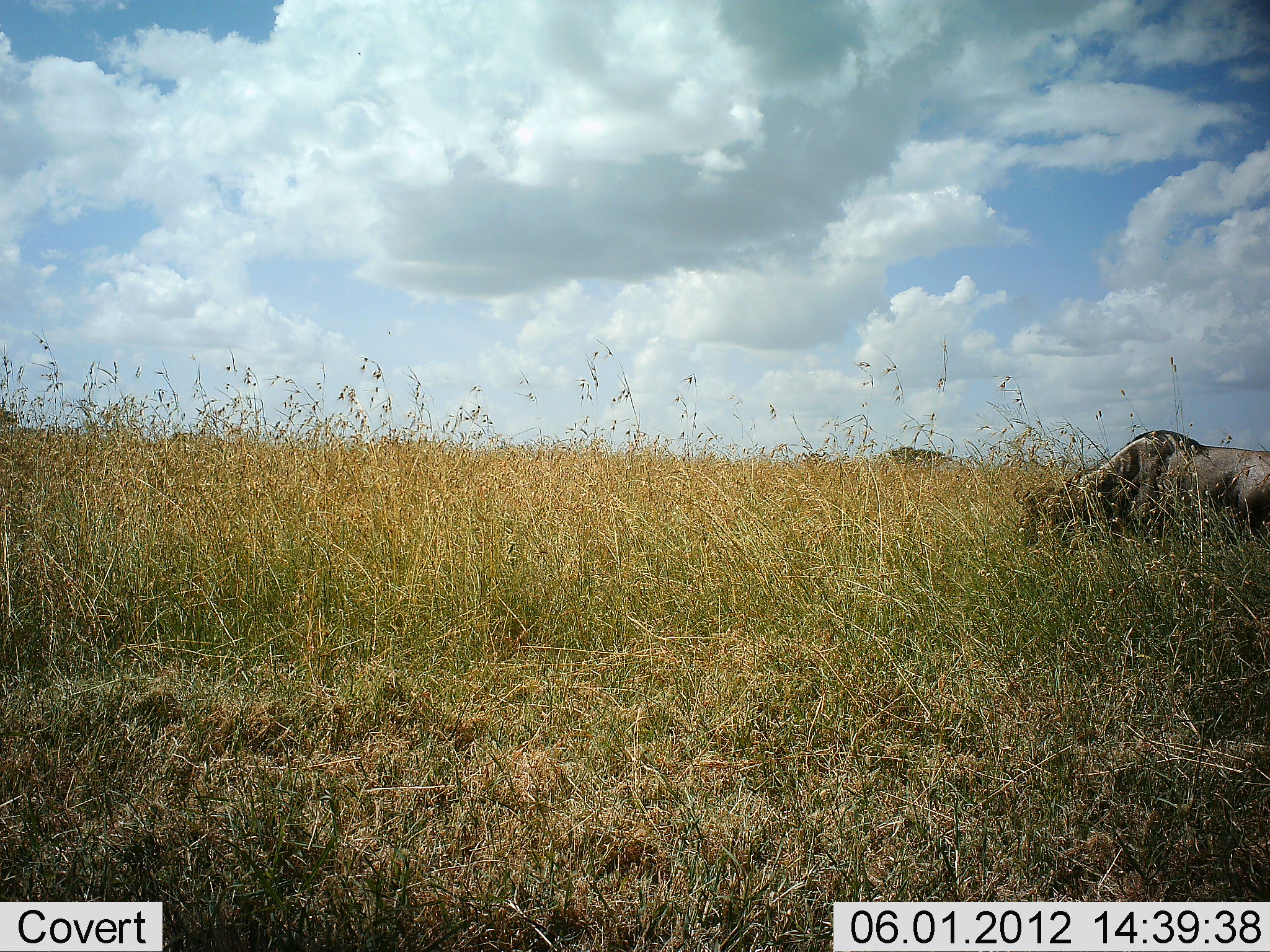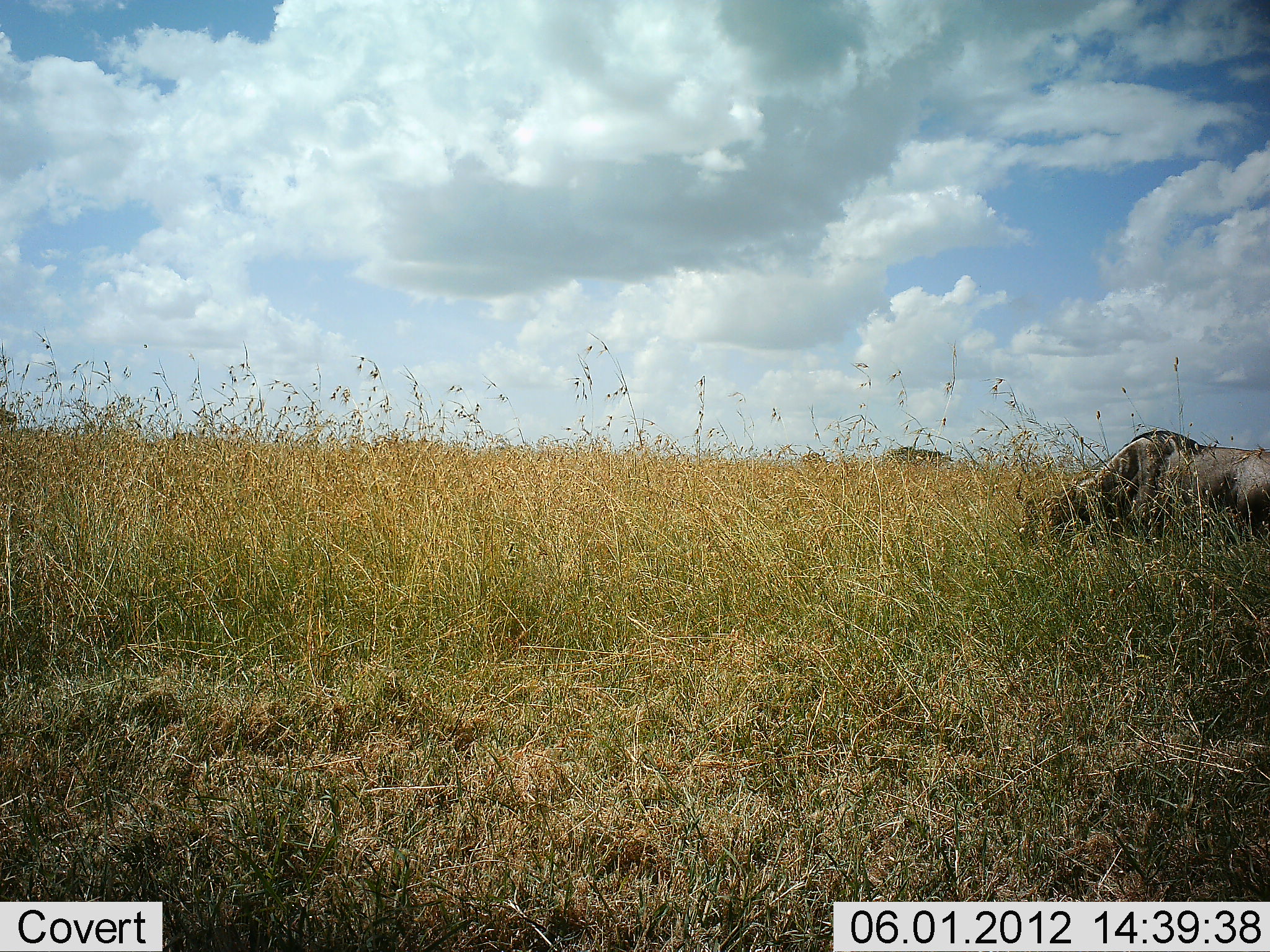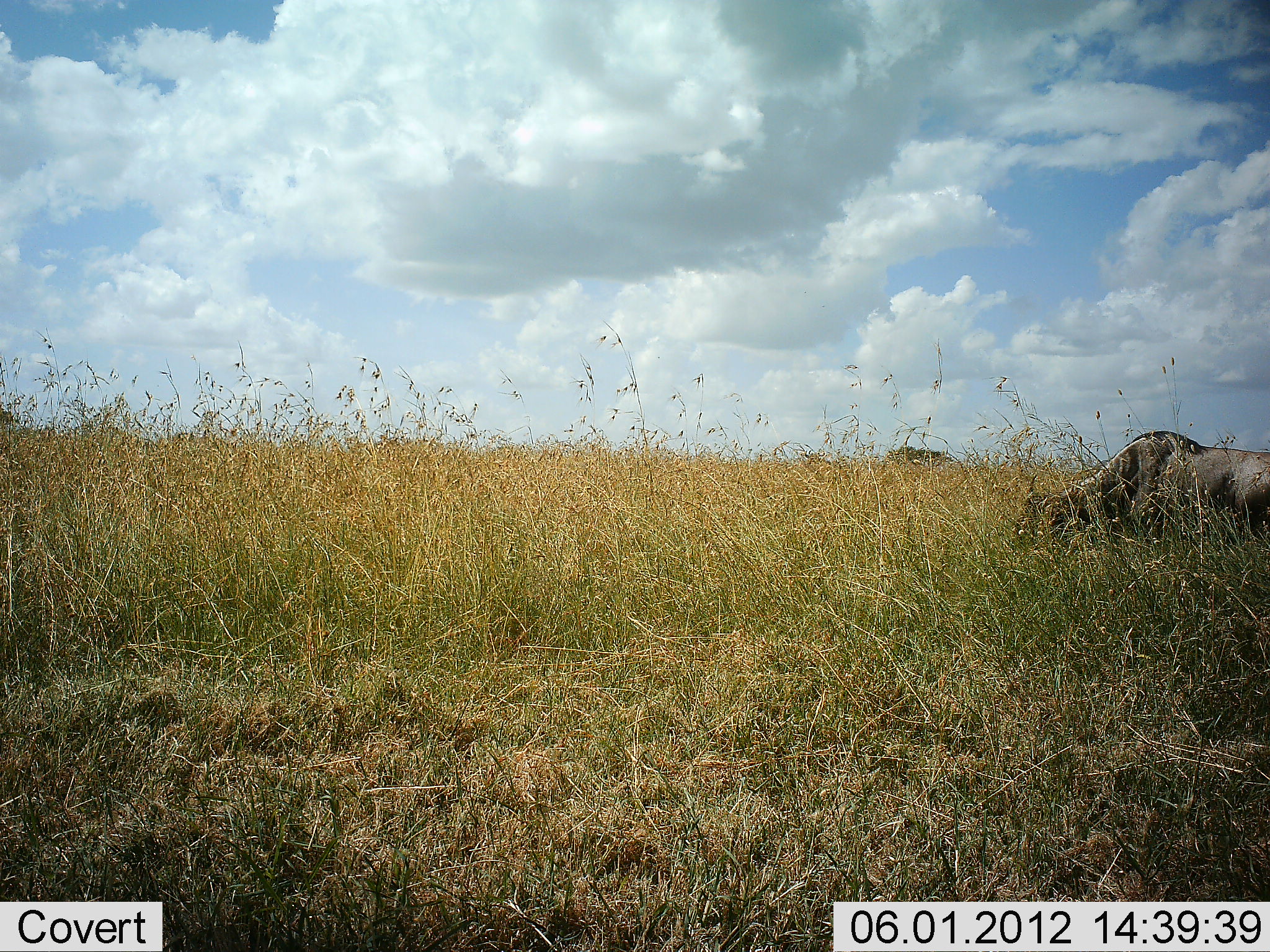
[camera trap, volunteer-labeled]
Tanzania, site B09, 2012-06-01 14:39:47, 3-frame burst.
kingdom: Animalia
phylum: Chordata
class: Mammalia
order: Artiodactyla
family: Bovidae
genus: Connochaetes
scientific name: Connochaetes taurinus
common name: blue wildebeest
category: wildebeest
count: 1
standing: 30%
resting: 0%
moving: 0%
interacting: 0%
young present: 0%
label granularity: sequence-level